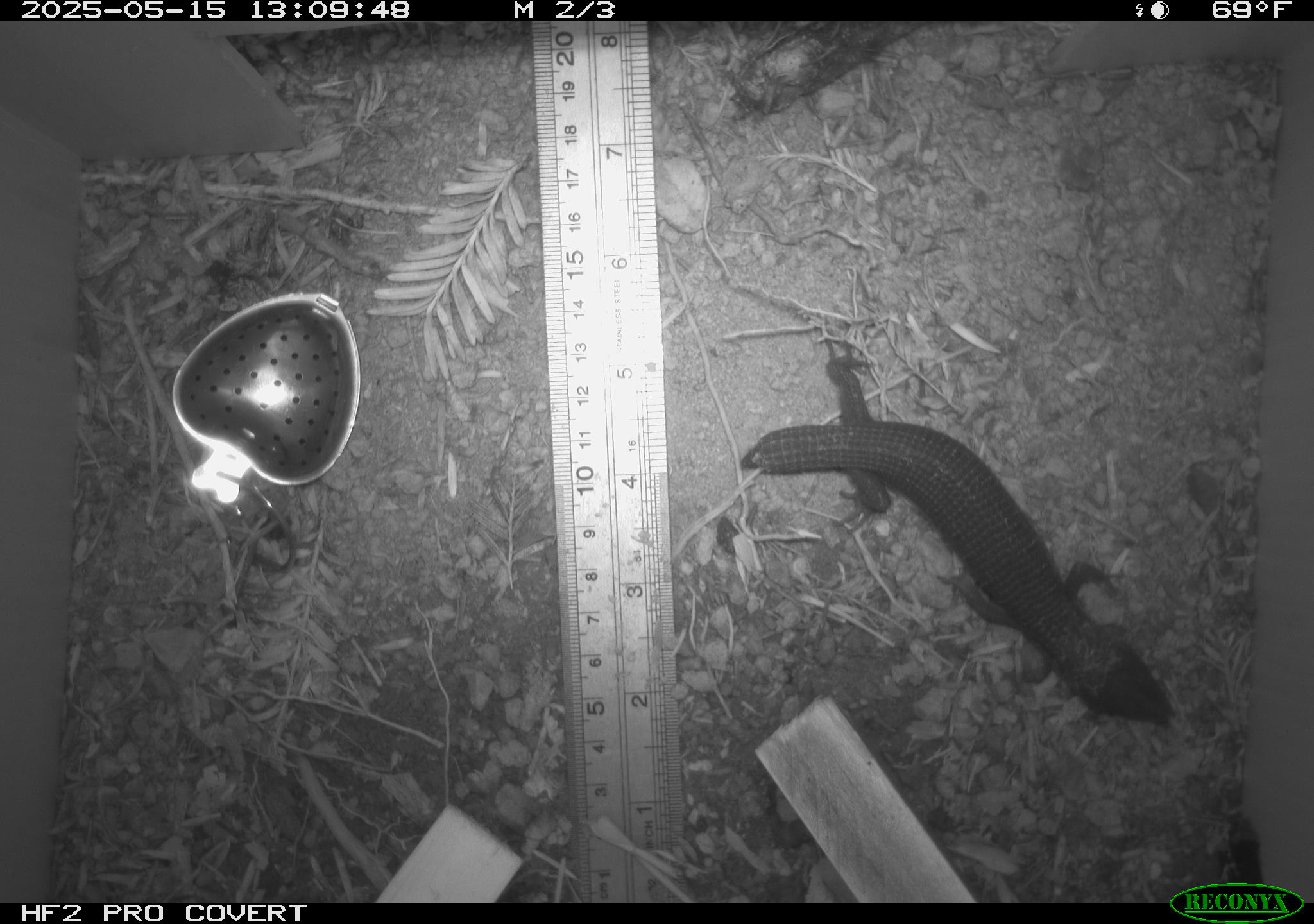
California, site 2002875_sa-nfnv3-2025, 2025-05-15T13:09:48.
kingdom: Animalia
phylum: Chordata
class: Reptilia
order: Squamata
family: Anguidae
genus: Elgaria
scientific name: Elgaria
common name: alligator lizards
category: elgaria species